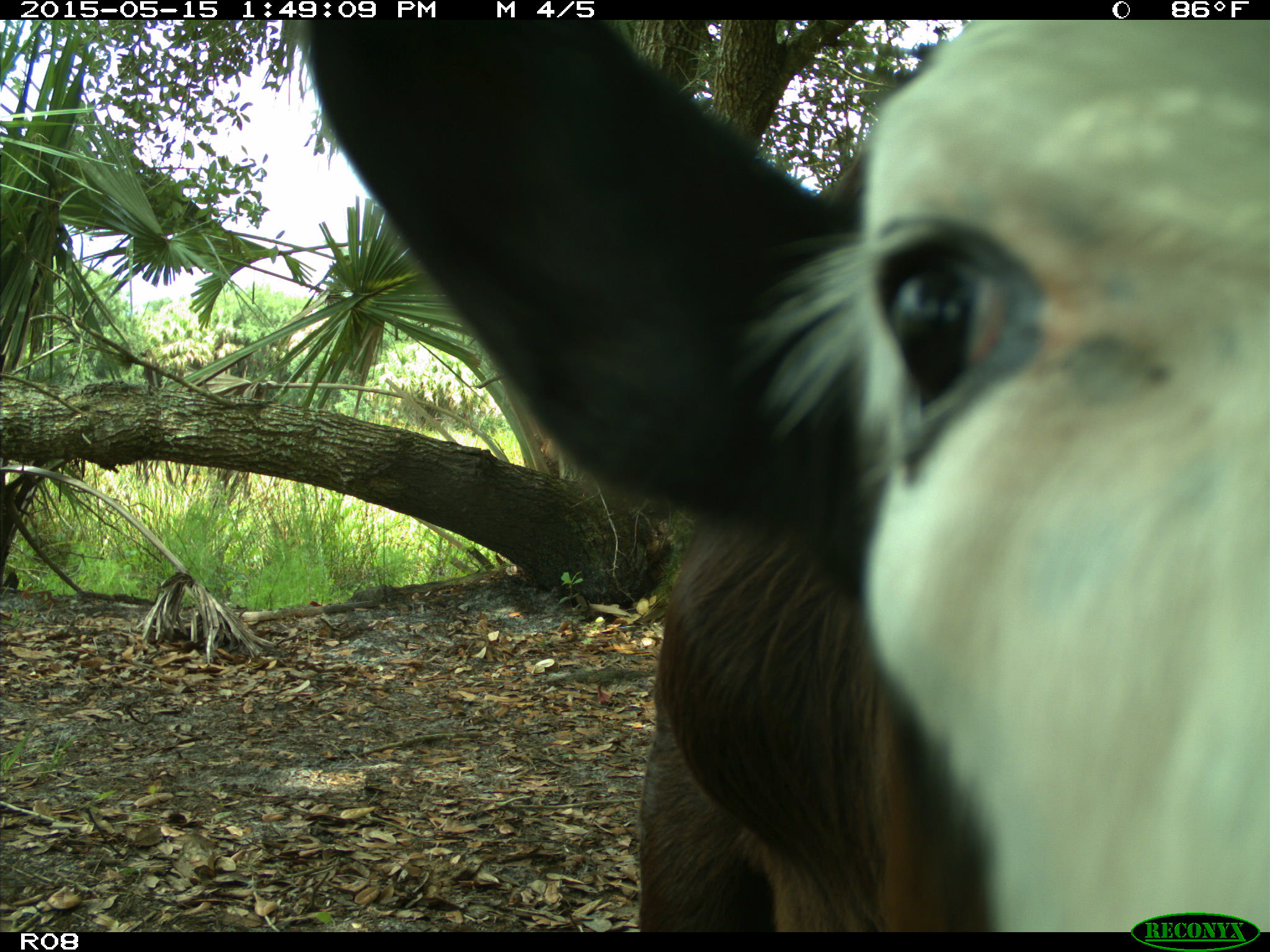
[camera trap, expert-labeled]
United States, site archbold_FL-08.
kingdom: Animalia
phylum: Chordata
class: Mammalia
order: Artiodactyla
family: Bovidae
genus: Bos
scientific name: Bos taurus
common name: domestic cow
Bos taurus (domestic cow).